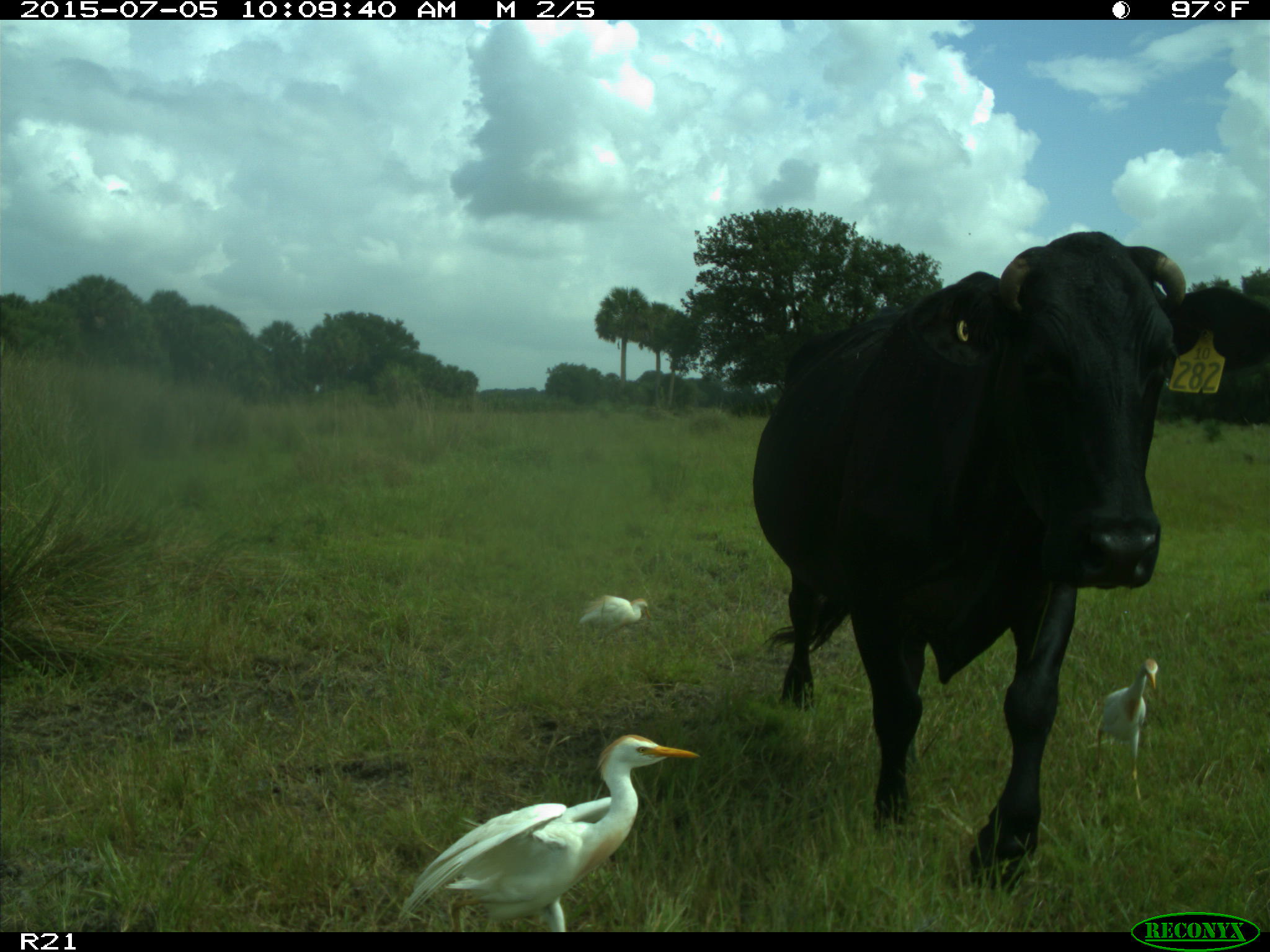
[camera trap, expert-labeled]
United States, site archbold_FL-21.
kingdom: Animalia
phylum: Chordata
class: Mammalia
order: Artiodactyla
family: Bovidae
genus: Bos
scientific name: Bos taurus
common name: domestic cow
Bos taurus (domestic cow).